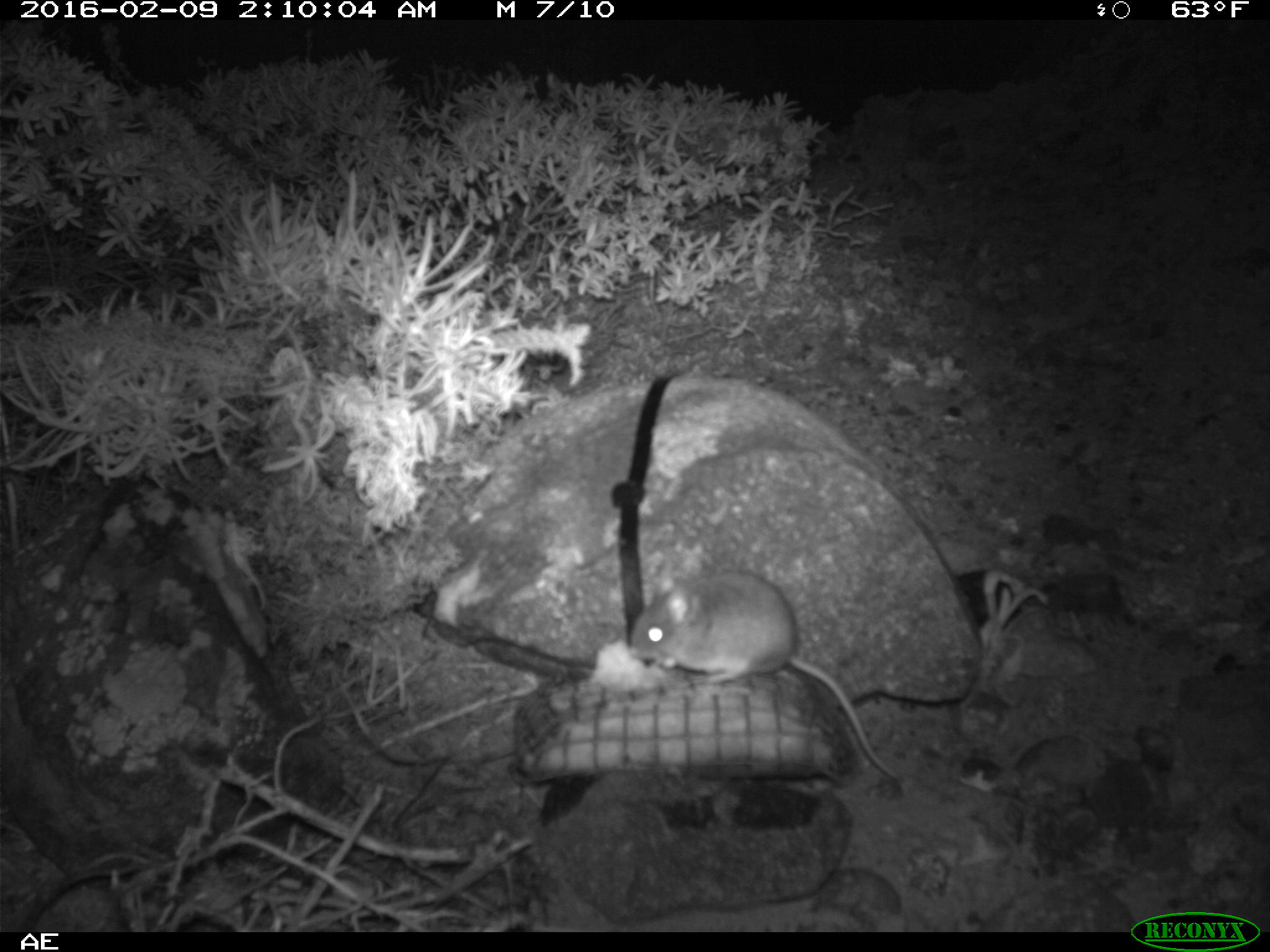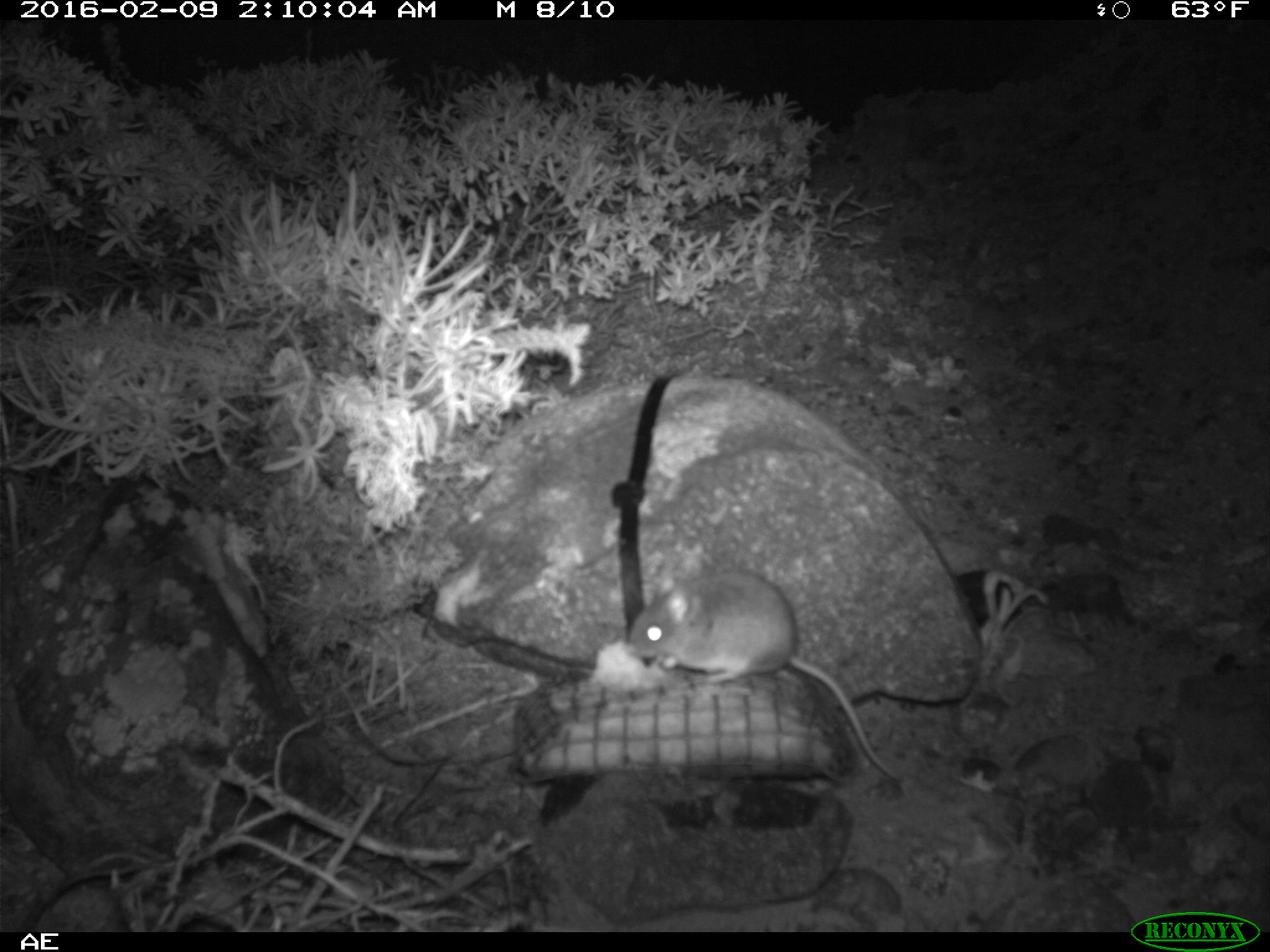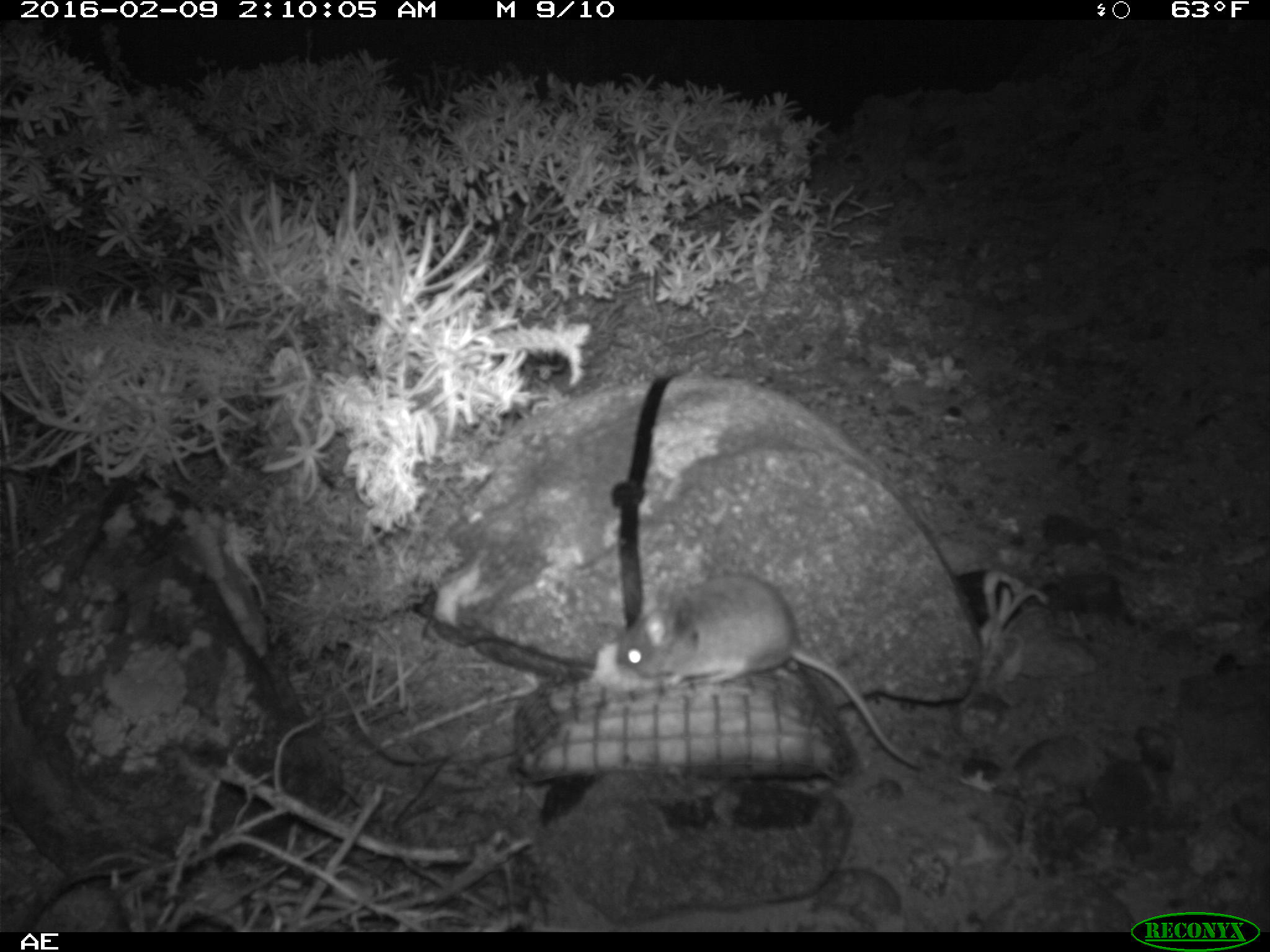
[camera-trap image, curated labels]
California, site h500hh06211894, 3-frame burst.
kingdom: Animalia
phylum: Chordata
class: Mammalia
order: Rodentia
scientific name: Rodentia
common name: rodent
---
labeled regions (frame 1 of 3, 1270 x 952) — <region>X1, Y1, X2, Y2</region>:
rodent: <region>623, 563, 908, 780</region>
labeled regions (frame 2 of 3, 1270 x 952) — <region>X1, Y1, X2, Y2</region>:
rodent: <region>626, 568, 901, 778</region>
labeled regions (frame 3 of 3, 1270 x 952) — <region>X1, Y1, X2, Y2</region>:
rodent: <region>613, 573, 923, 768</region>